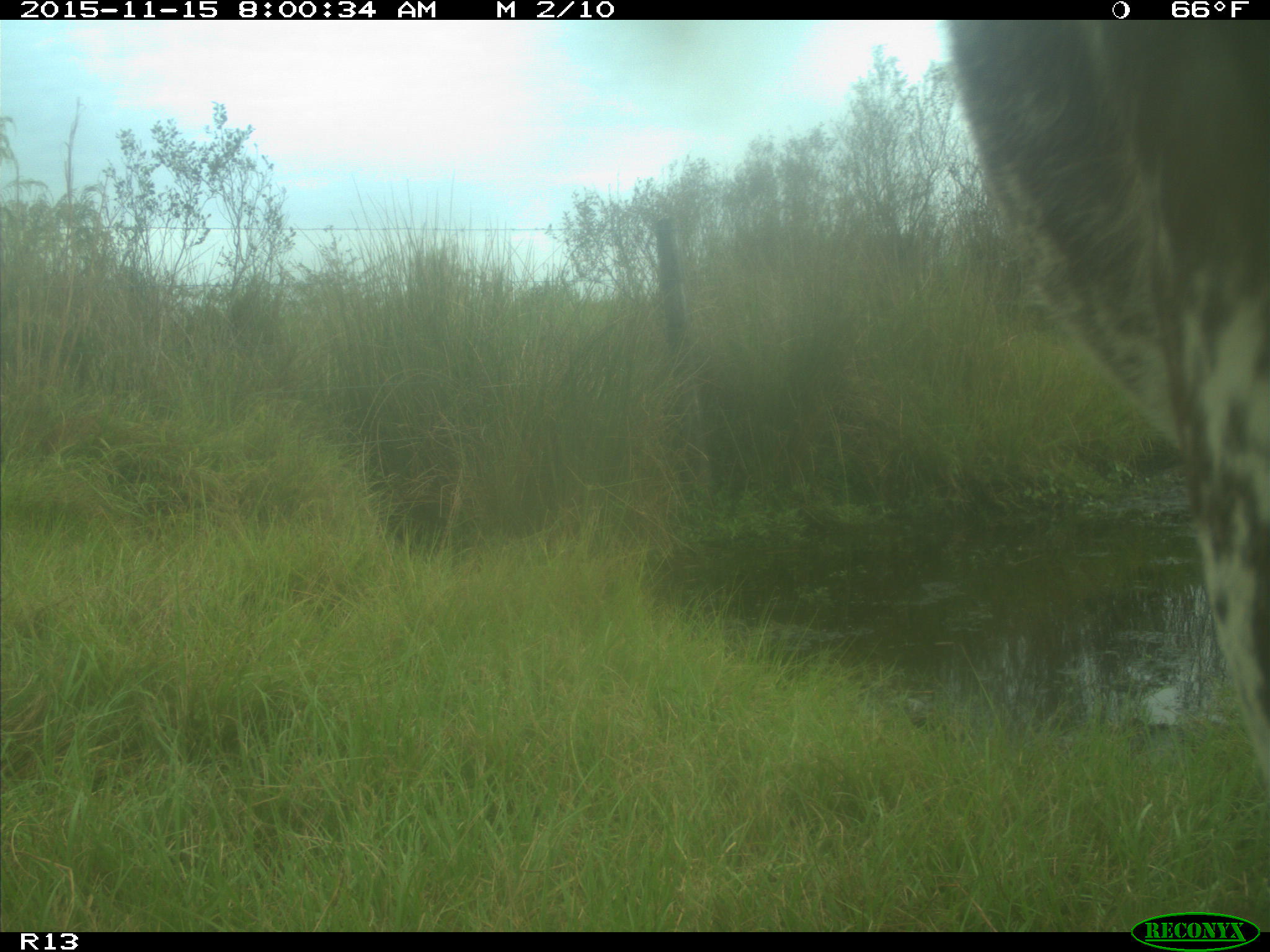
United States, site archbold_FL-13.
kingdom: Animalia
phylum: Chordata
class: Mammalia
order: Artiodactyla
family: Bovidae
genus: Bos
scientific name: Bos taurus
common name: domestic cow